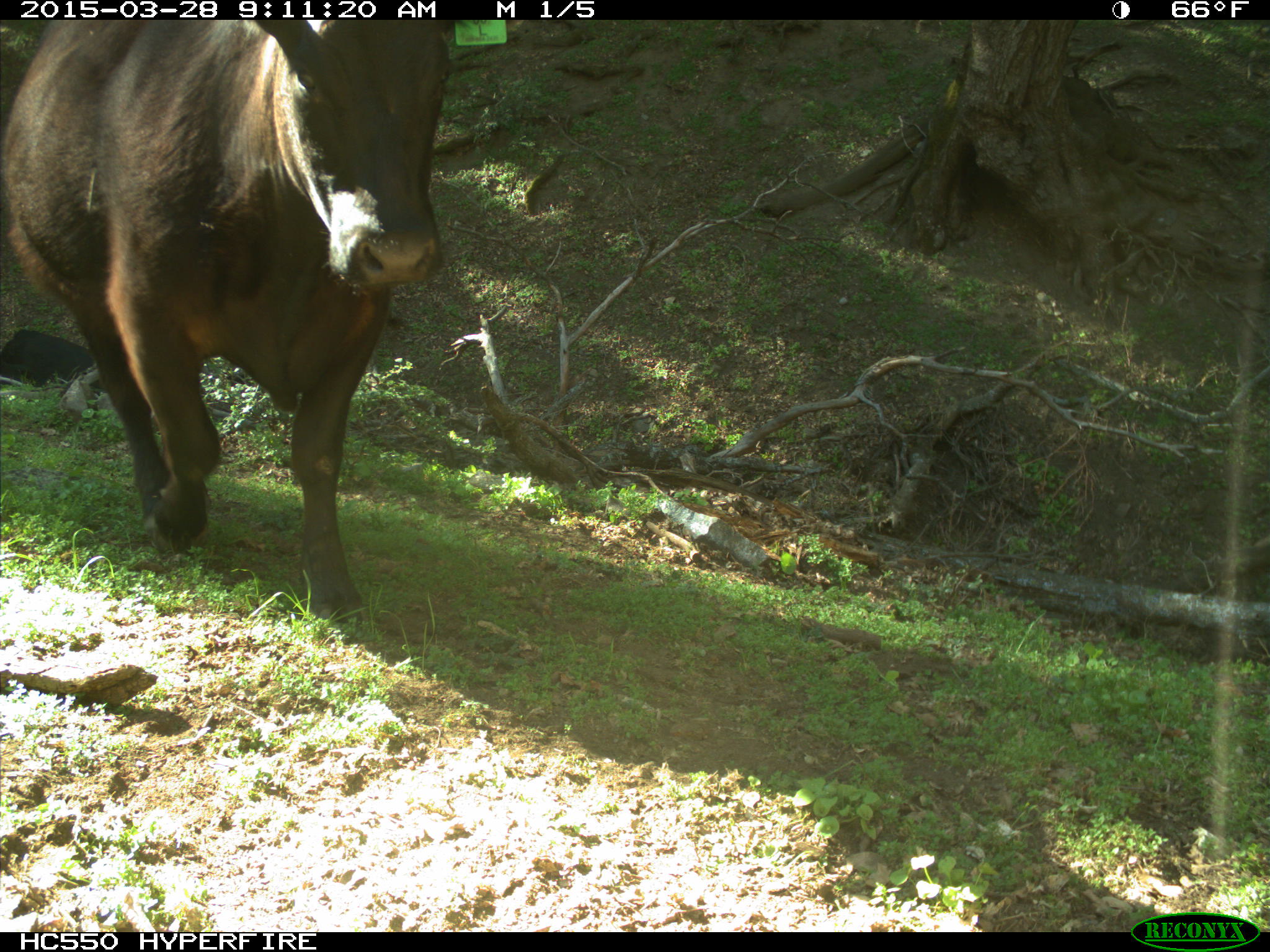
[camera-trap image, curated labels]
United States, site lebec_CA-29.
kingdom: Animalia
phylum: Chordata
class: Mammalia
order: Artiodactyla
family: Bovidae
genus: Bos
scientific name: Bos taurus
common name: domestic cow